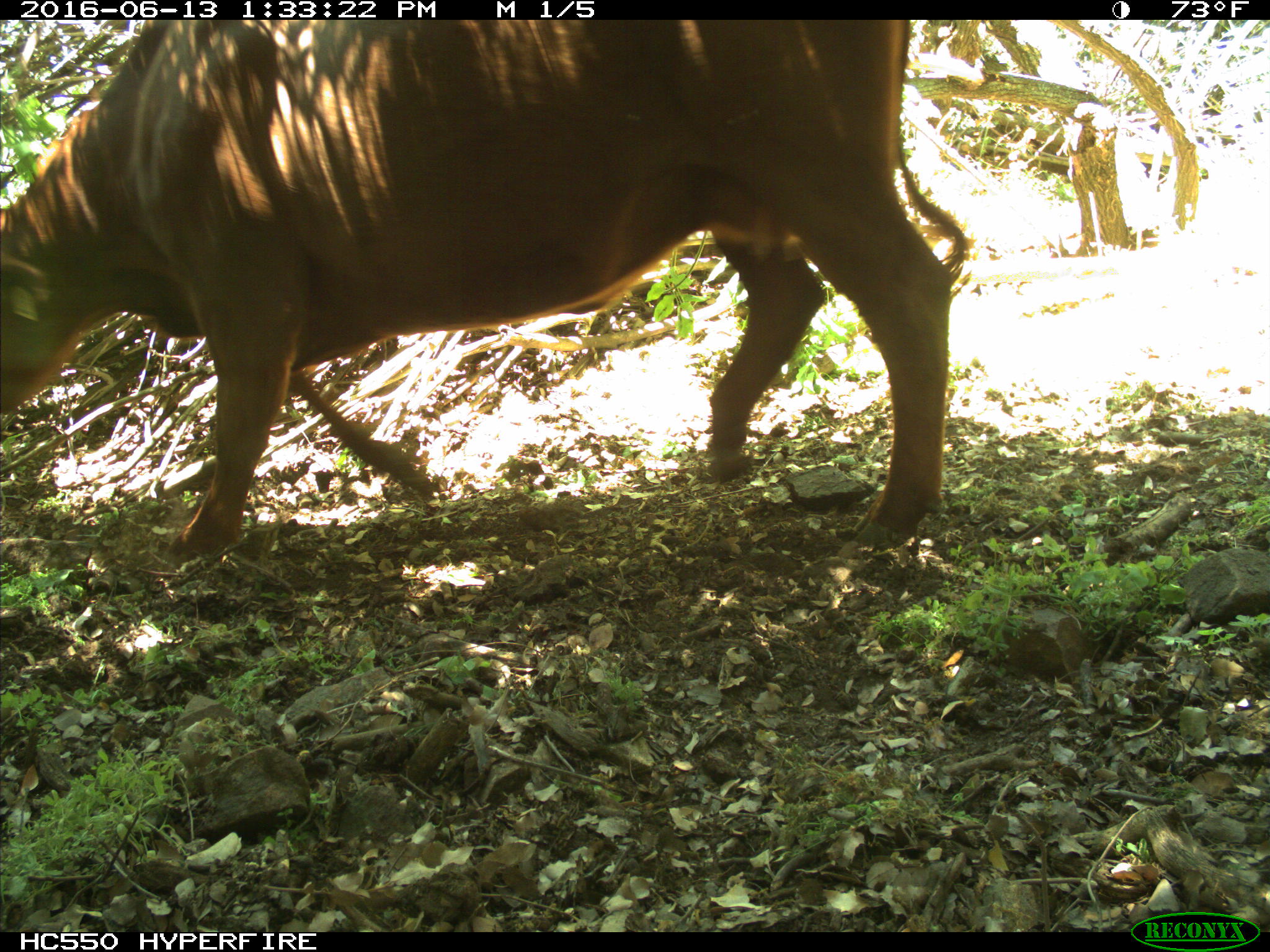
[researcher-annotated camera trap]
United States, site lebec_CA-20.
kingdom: Animalia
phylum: Chordata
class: Mammalia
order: Artiodactyla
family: Bovidae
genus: Bos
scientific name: Bos taurus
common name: domestic cow